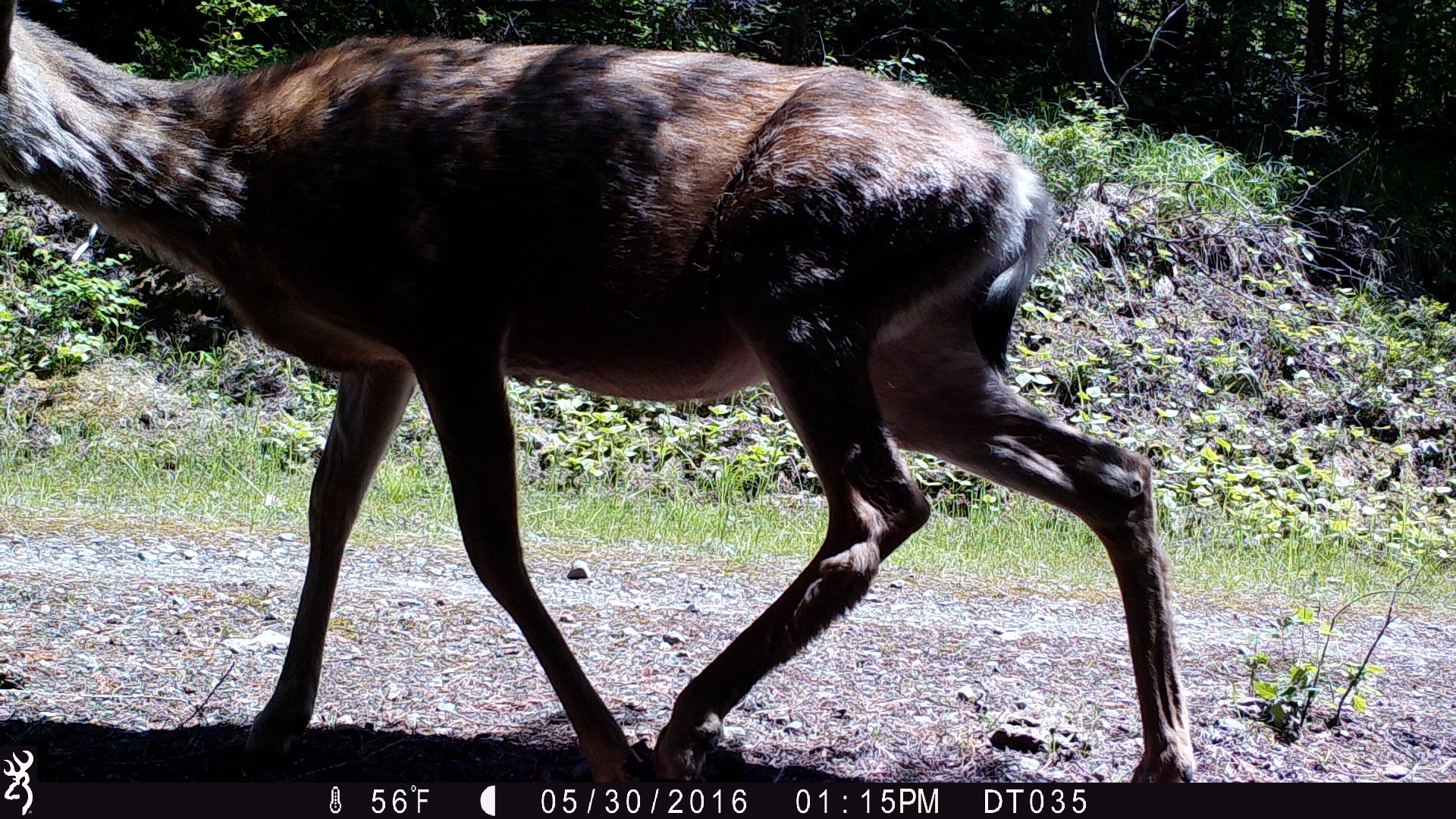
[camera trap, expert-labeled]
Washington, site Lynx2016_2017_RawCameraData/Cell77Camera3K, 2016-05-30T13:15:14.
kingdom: Animalia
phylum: Chordata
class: Mammalia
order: Artiodactyla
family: Cervidae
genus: Odocoileus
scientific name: Odocoileus hemionus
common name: mule deer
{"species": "Odocoileus hemionus (mule deer)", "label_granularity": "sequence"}